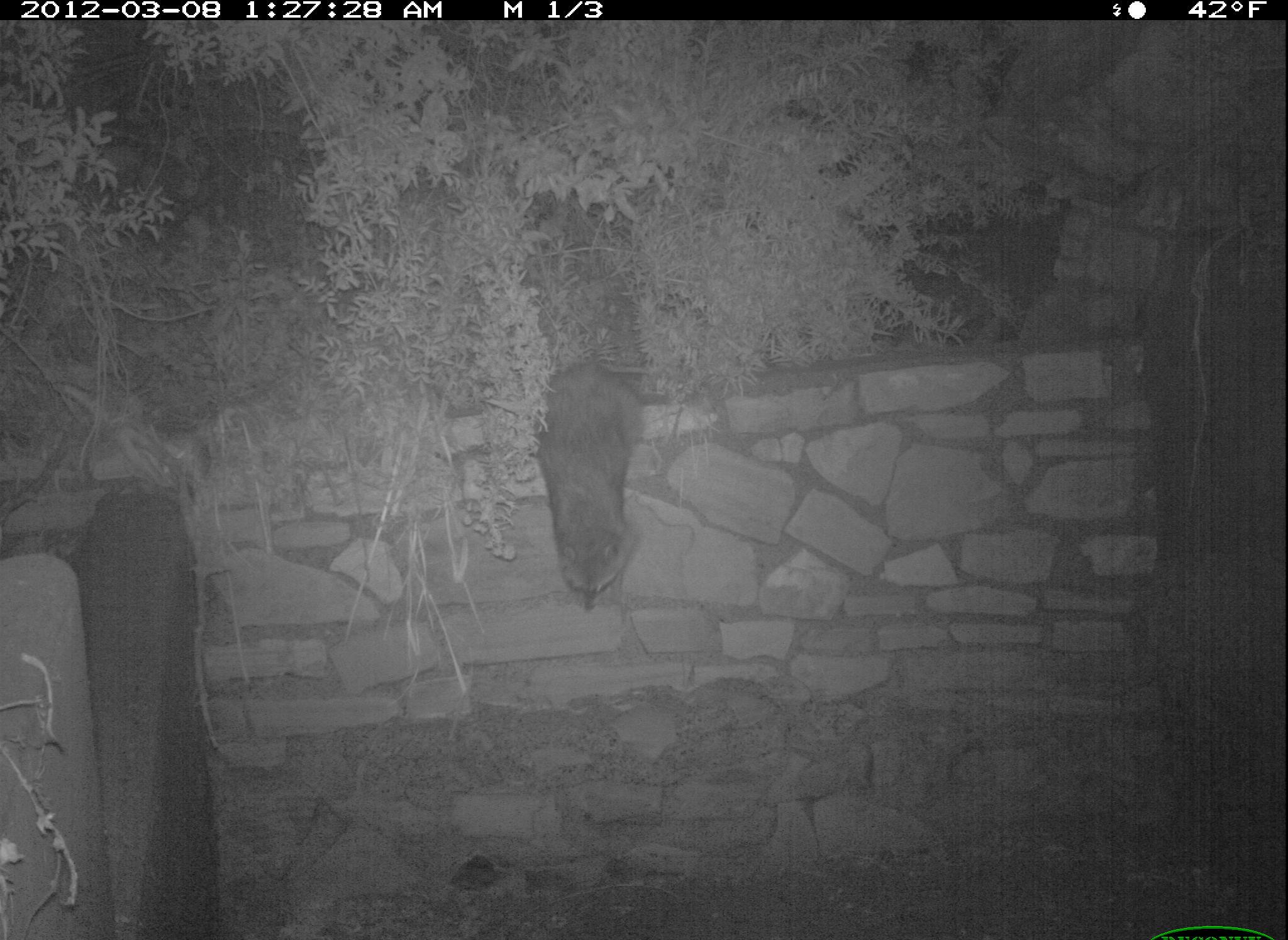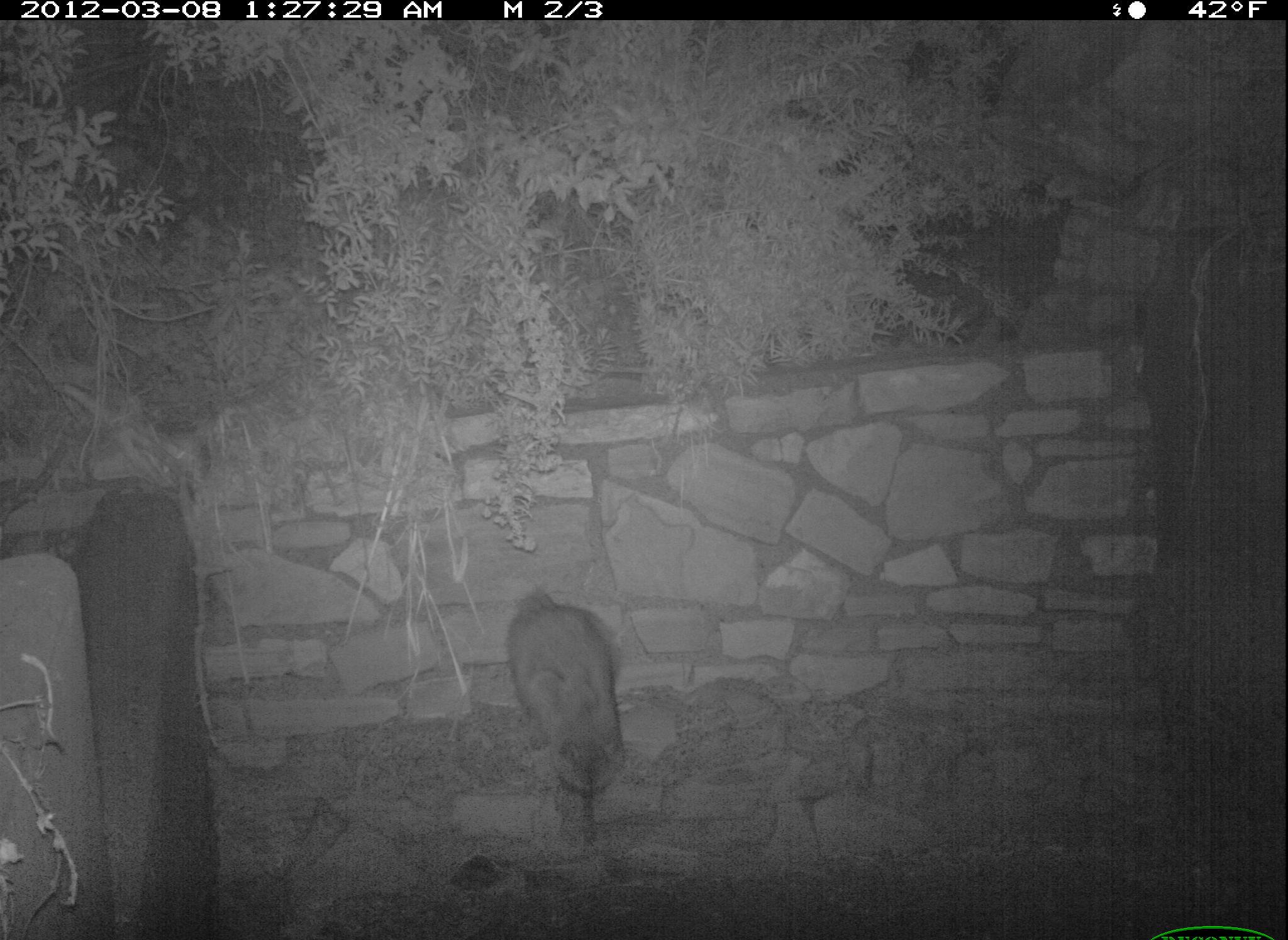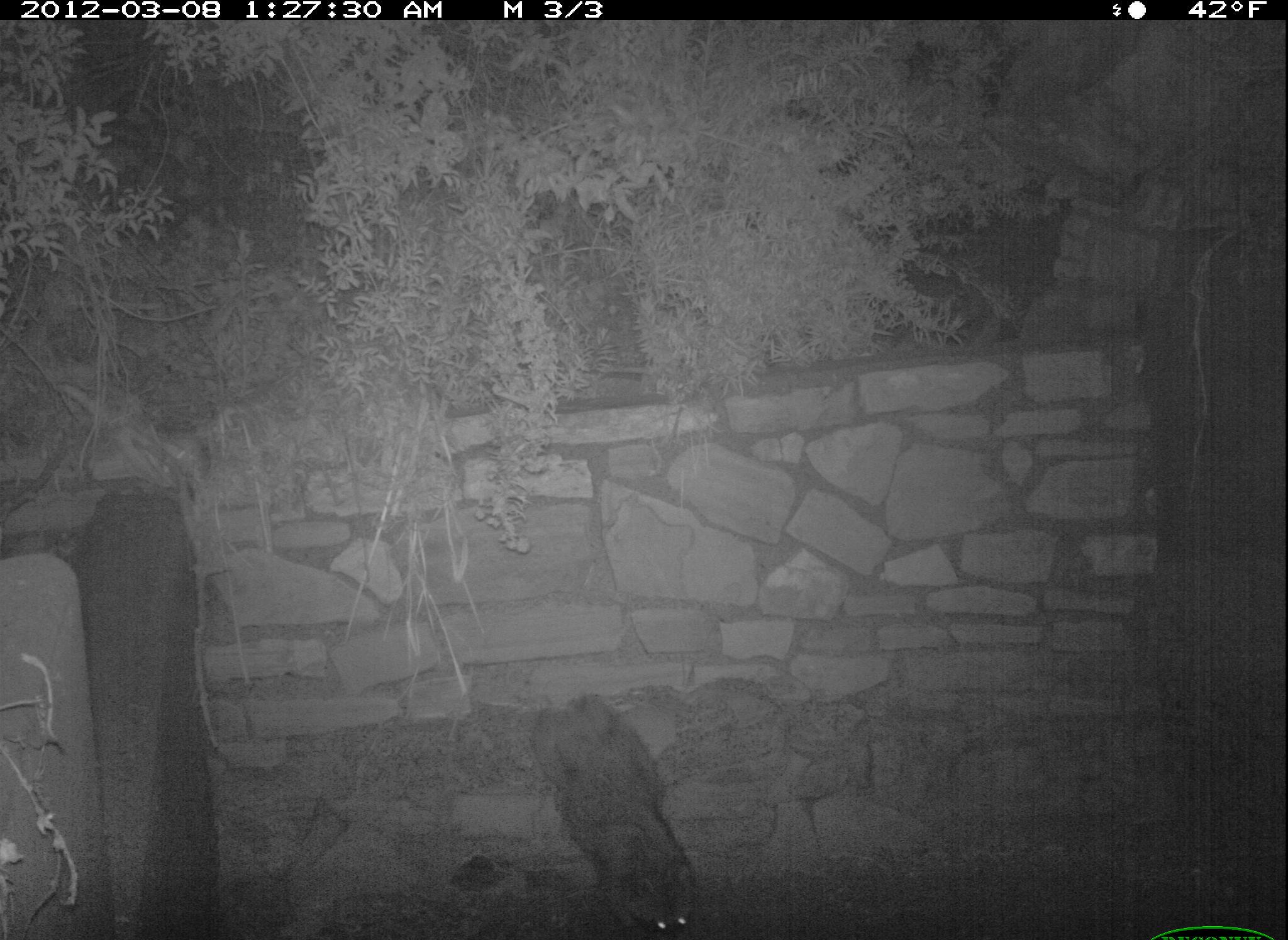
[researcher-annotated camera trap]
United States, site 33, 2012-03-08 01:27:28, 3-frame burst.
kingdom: Animalia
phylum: Chordata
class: Mammalia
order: Carnivora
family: Procyonidae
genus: Procyon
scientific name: Procyon lotor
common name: raccoon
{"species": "raccoon (Procyon lotor)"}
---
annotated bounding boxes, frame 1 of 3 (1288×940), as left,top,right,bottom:
raccoon: 525,340,668,627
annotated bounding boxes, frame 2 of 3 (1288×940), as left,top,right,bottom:
raccoon: 493,577,650,836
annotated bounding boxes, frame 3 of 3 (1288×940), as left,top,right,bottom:
raccoon: 525,693,734,940